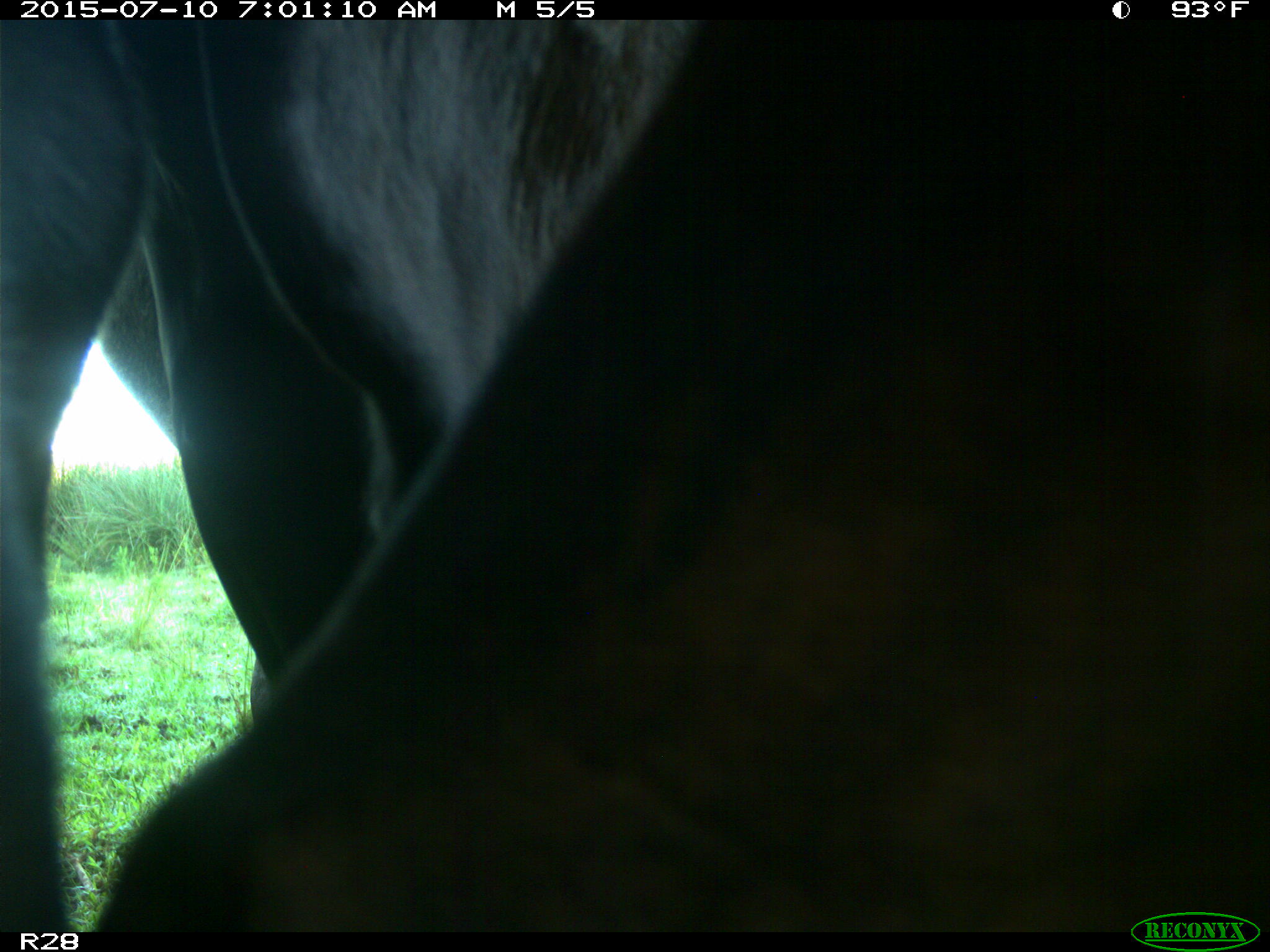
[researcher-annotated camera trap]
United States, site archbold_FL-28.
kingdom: Animalia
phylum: Chordata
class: Mammalia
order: Artiodactyla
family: Bovidae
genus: Bos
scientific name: Bos taurus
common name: domestic cow